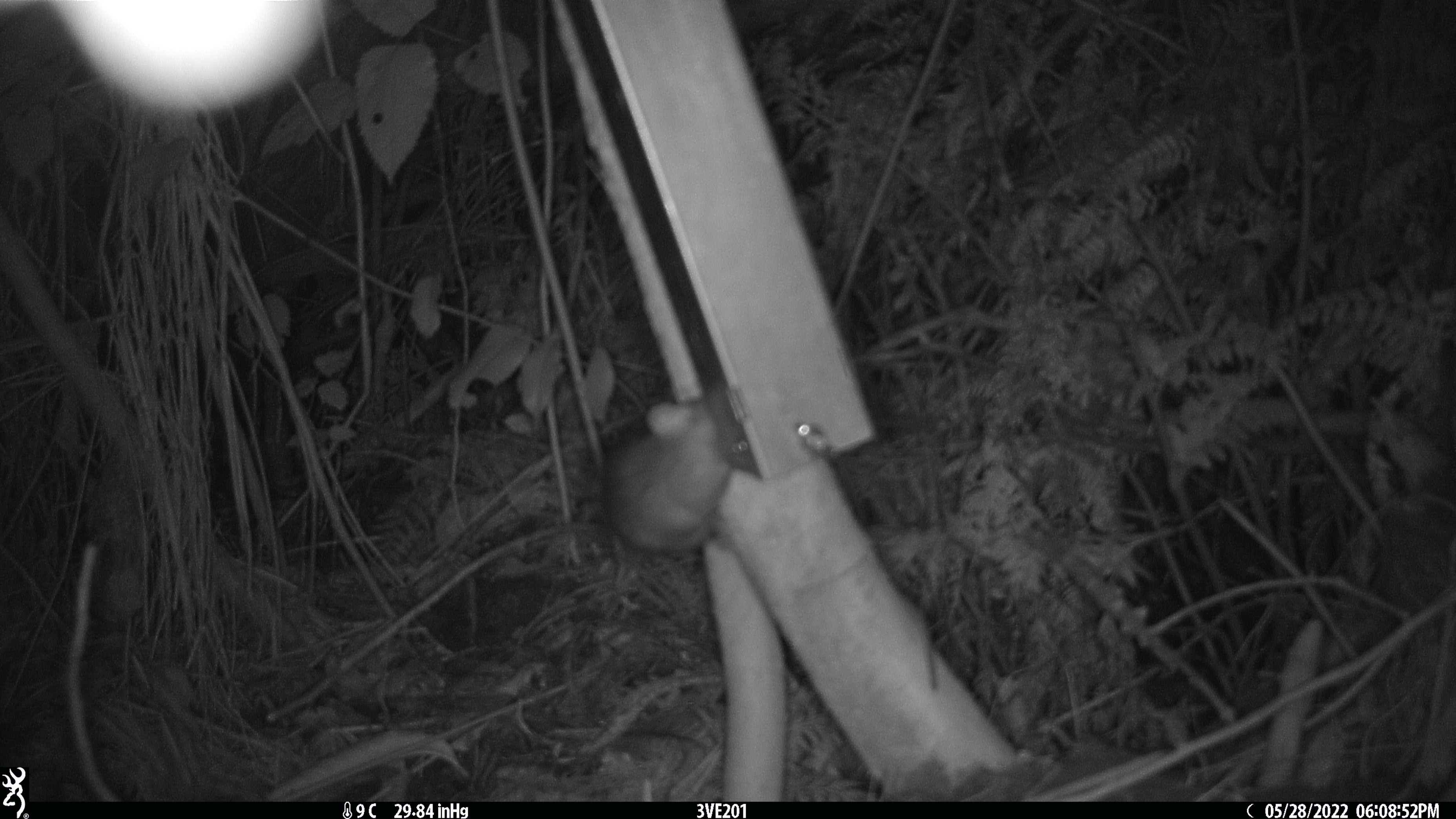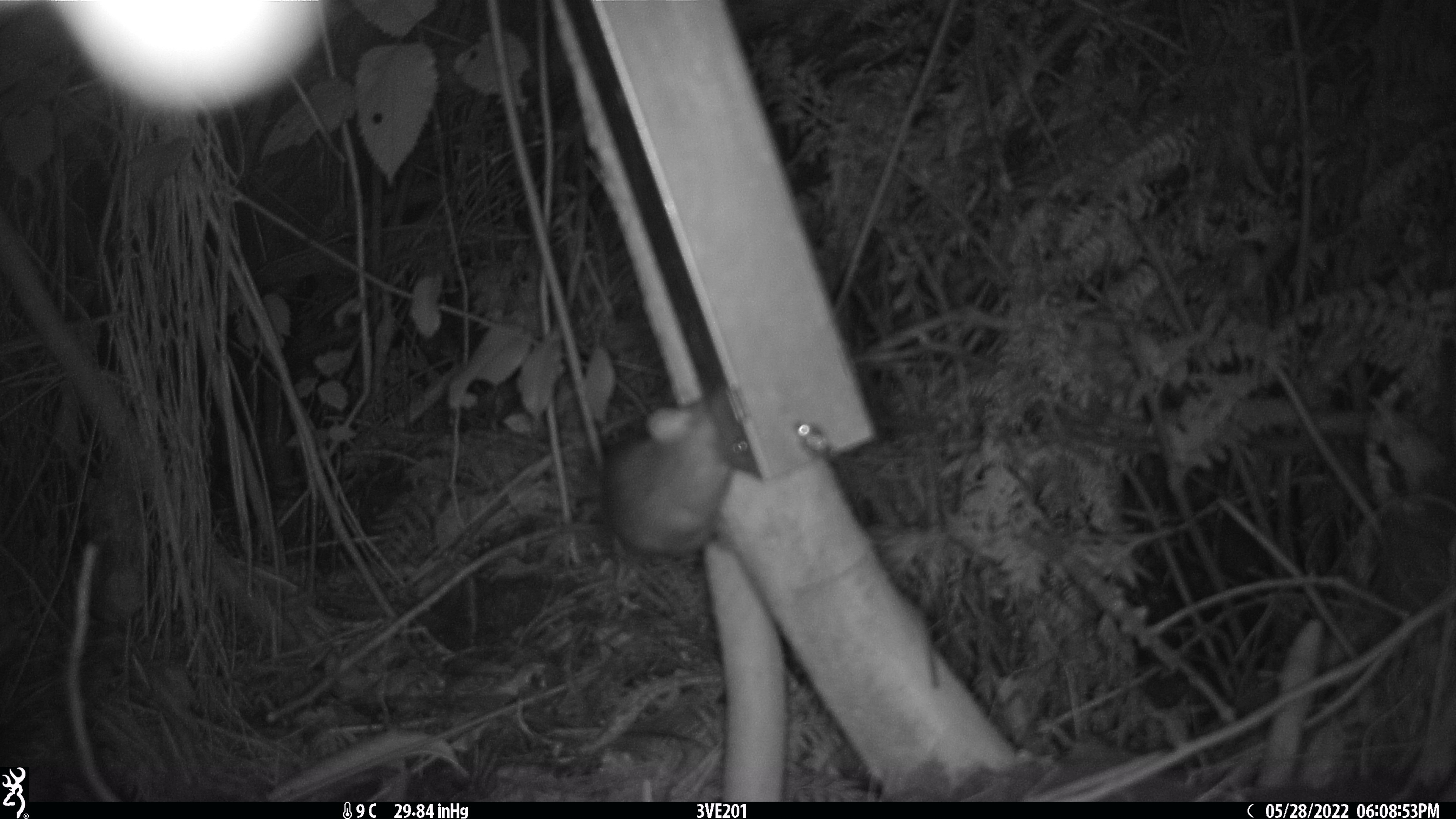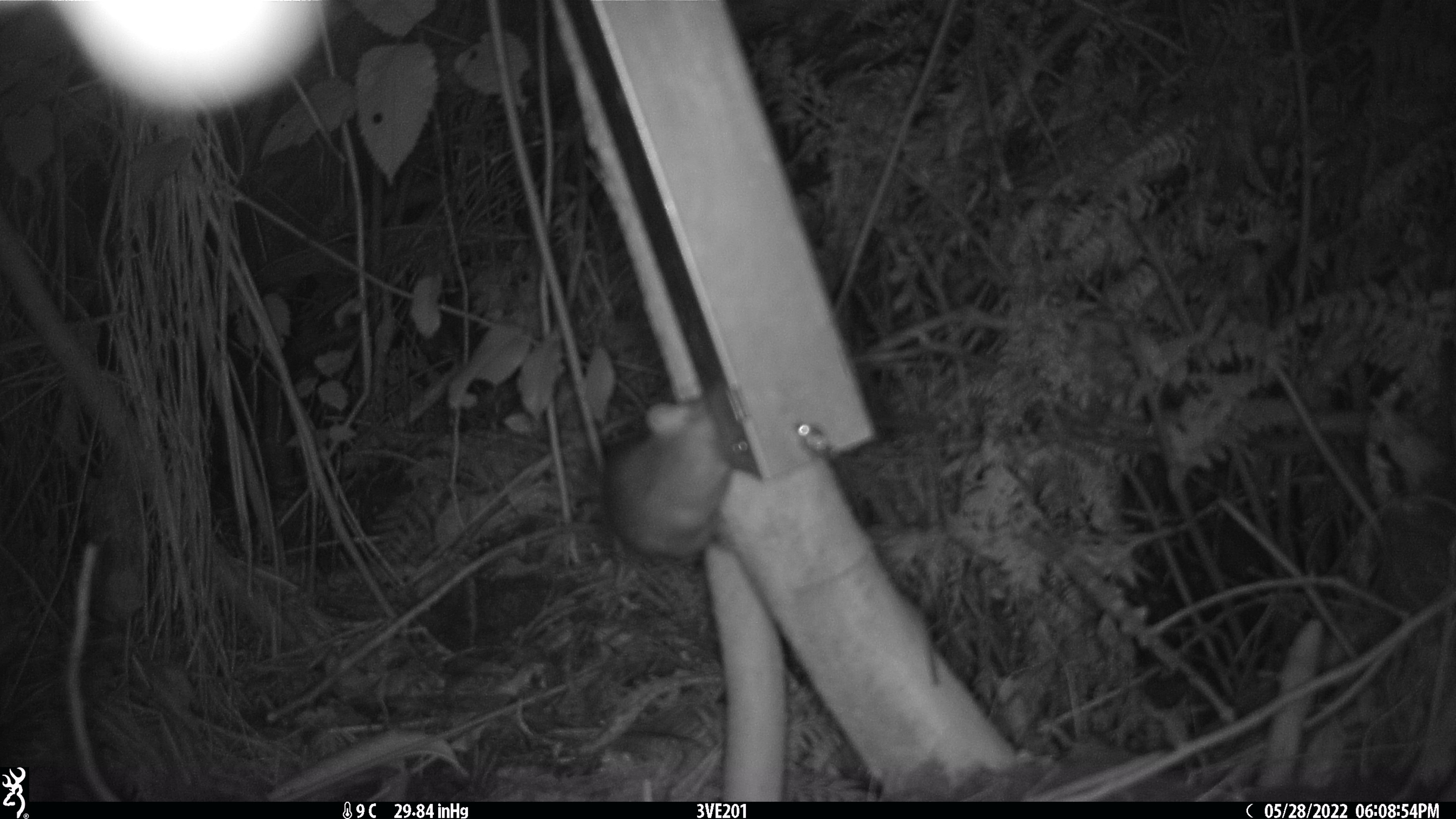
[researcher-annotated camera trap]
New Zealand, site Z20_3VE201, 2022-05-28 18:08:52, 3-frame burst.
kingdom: Animalia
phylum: Chordata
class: Mammalia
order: Rodentia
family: Muridae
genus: Rattus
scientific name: Rattus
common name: rat